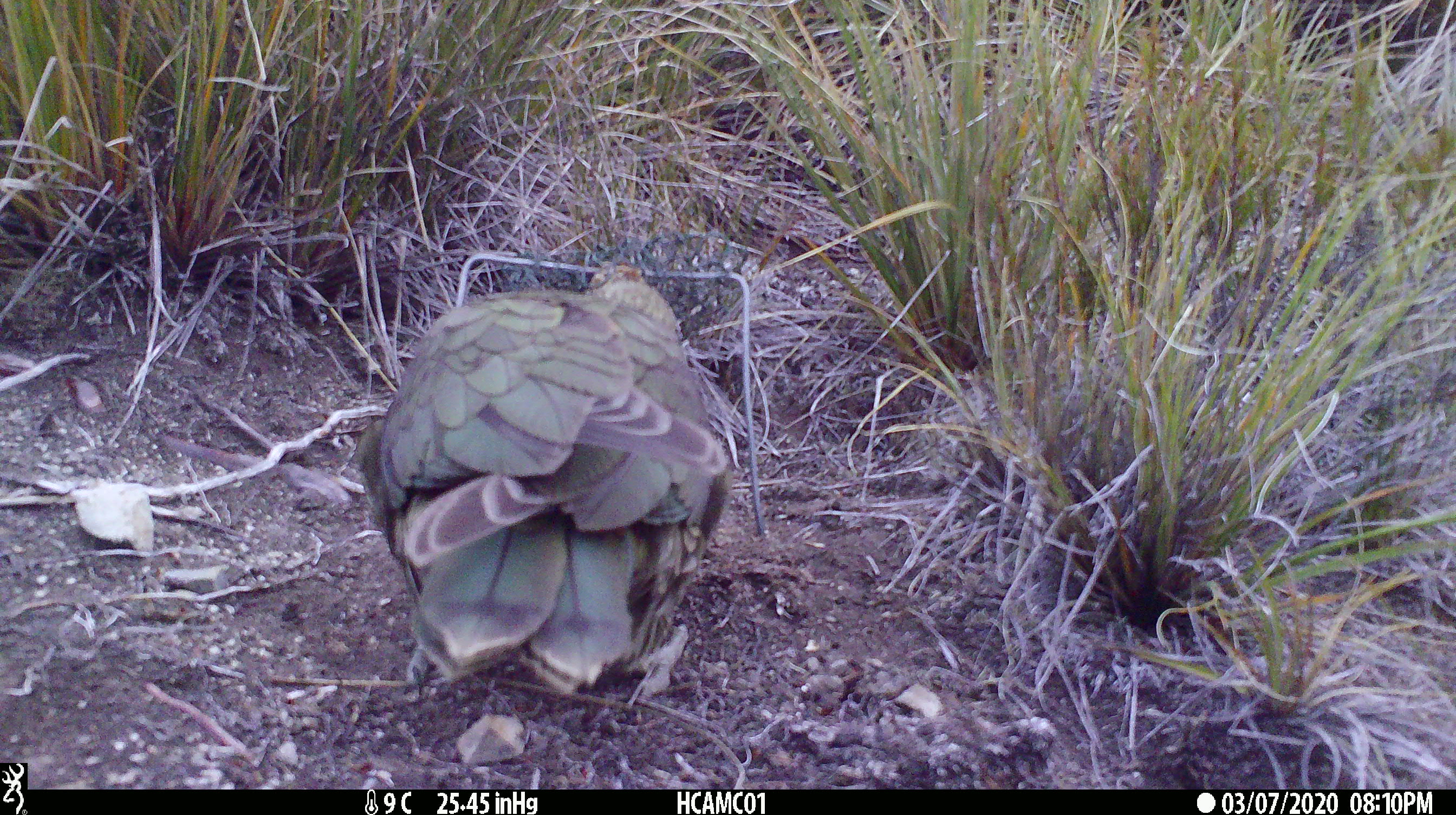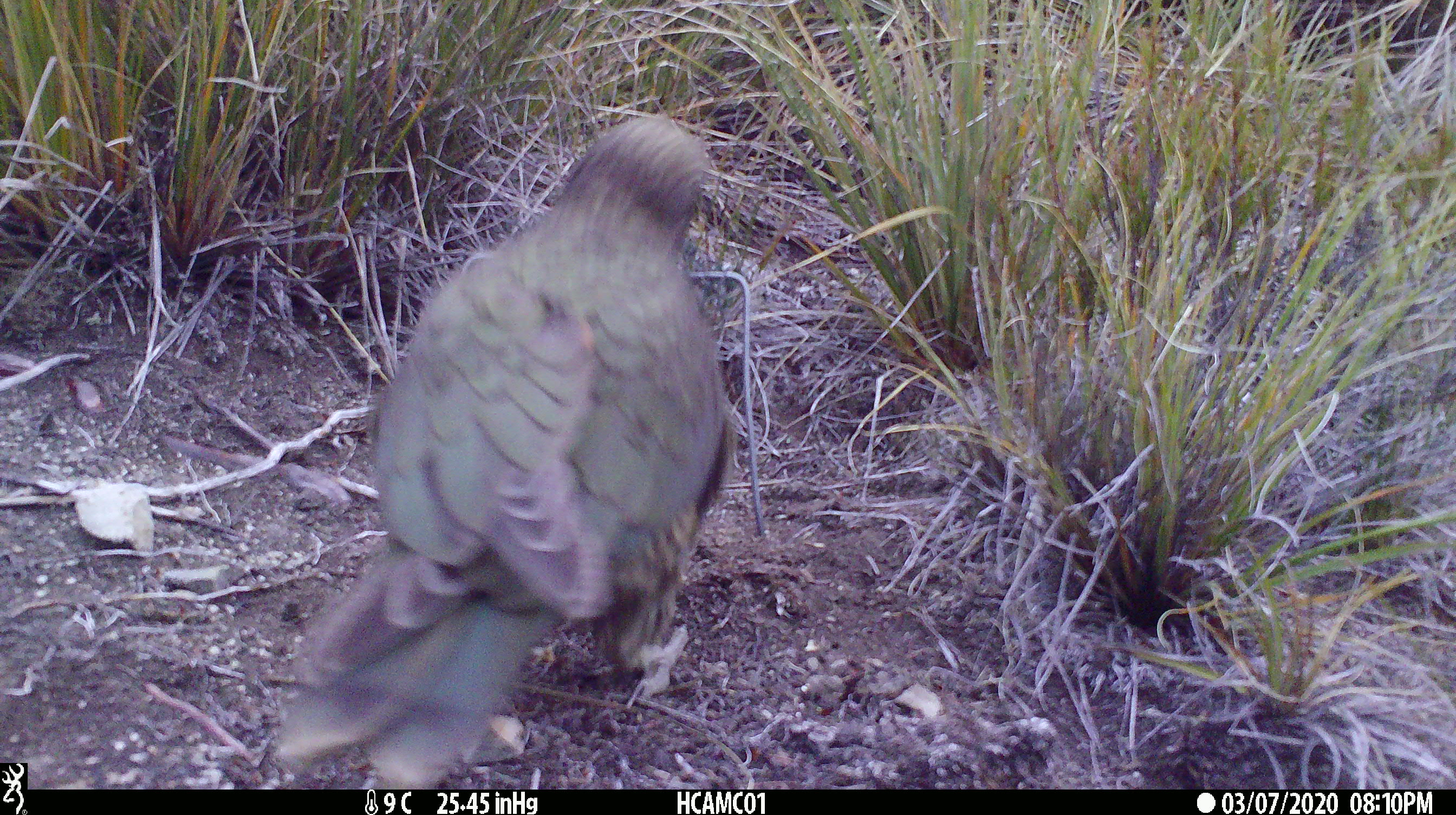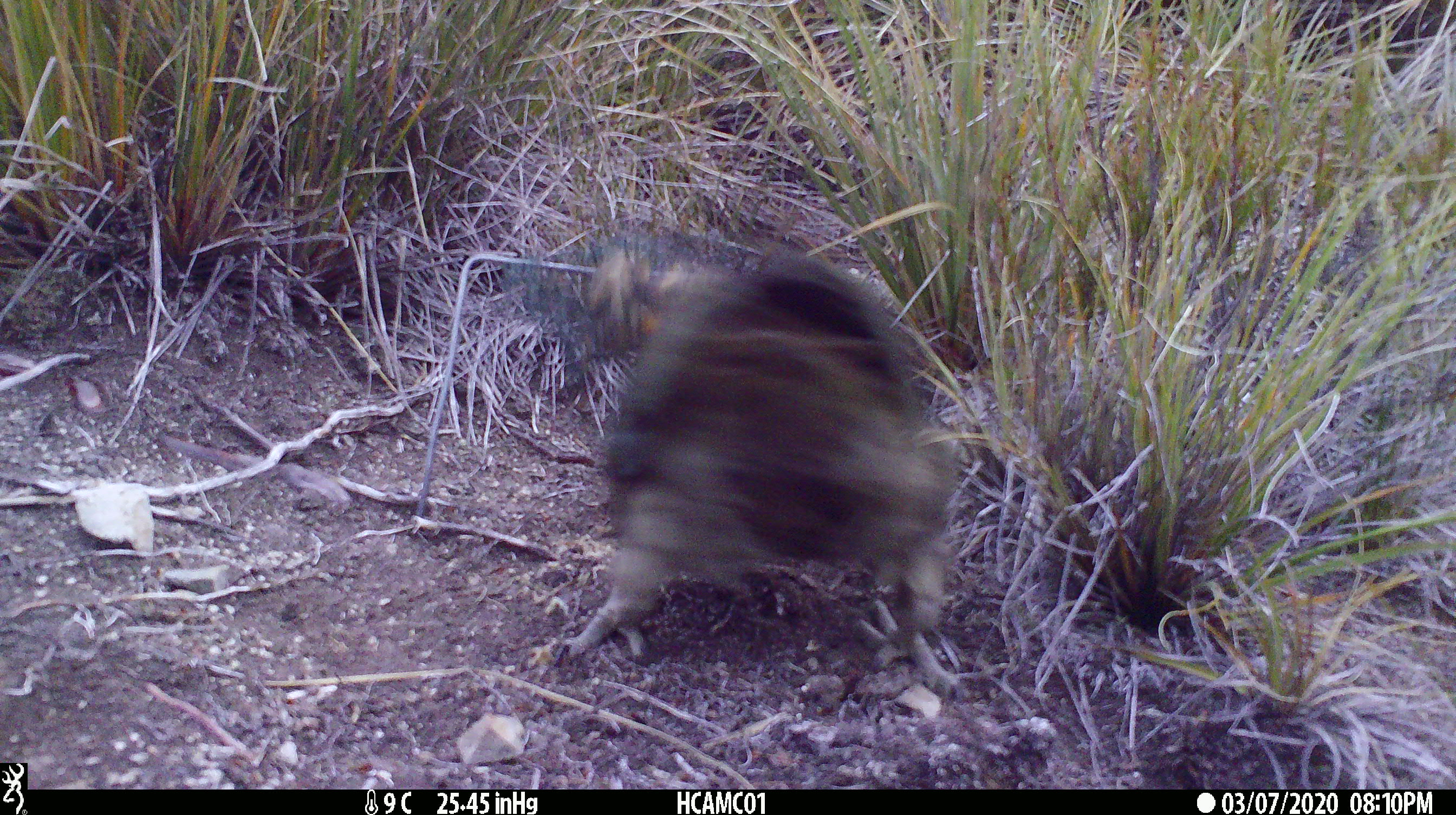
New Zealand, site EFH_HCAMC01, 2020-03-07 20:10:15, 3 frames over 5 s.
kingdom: Animalia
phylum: Chordata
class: Aves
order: Psittaciformes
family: Strigopidae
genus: Nestor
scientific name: Nestor notabilis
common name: kea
Kea (Nestor notabilis).